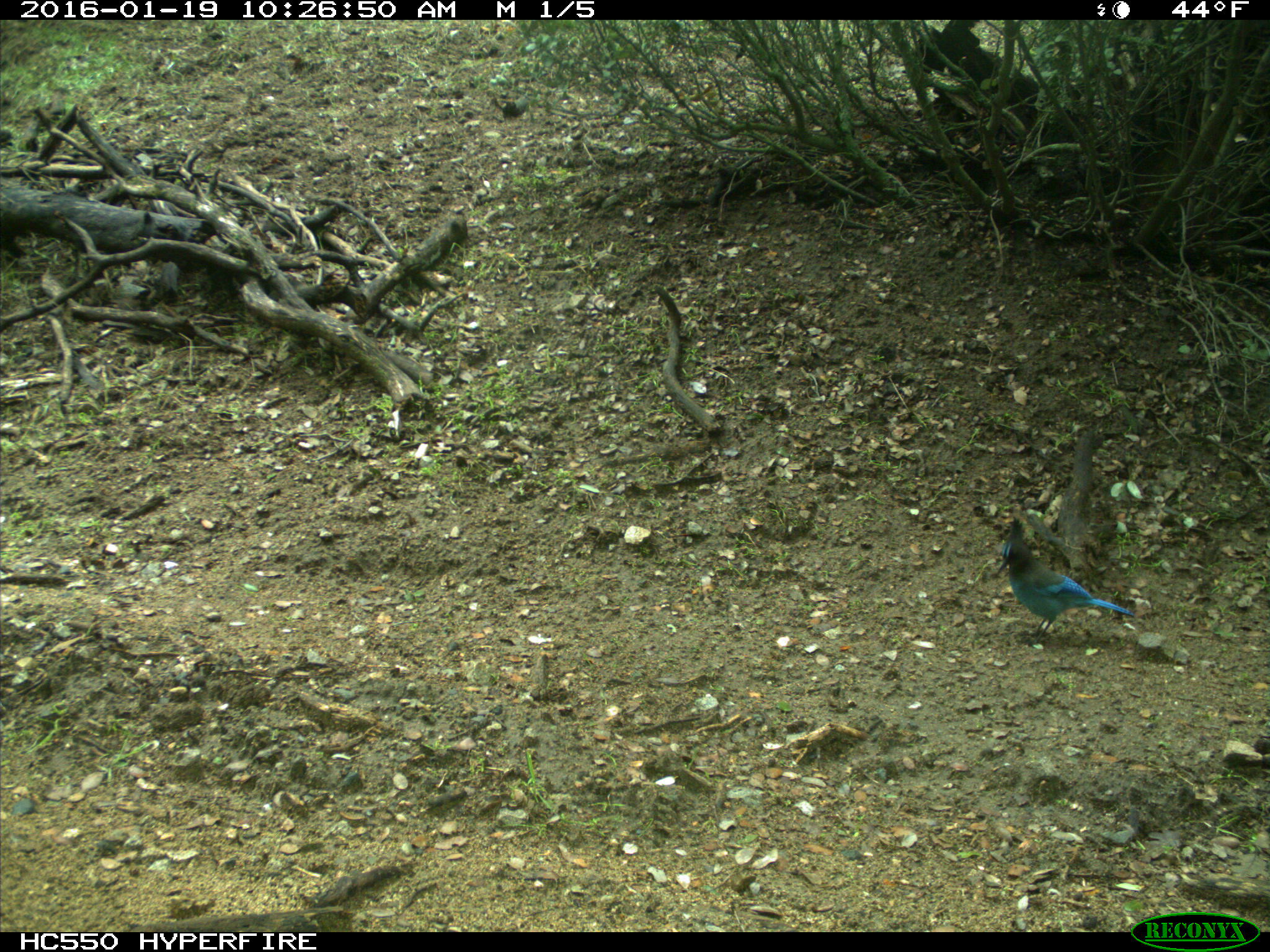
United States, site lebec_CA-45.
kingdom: Animalia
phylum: Chordata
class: Aves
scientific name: Aves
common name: birds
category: unidentified bird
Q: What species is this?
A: Unidentified bird (birds) (Aves).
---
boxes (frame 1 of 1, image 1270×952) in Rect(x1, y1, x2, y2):
animal: Rect(995, 518, 1133, 646)